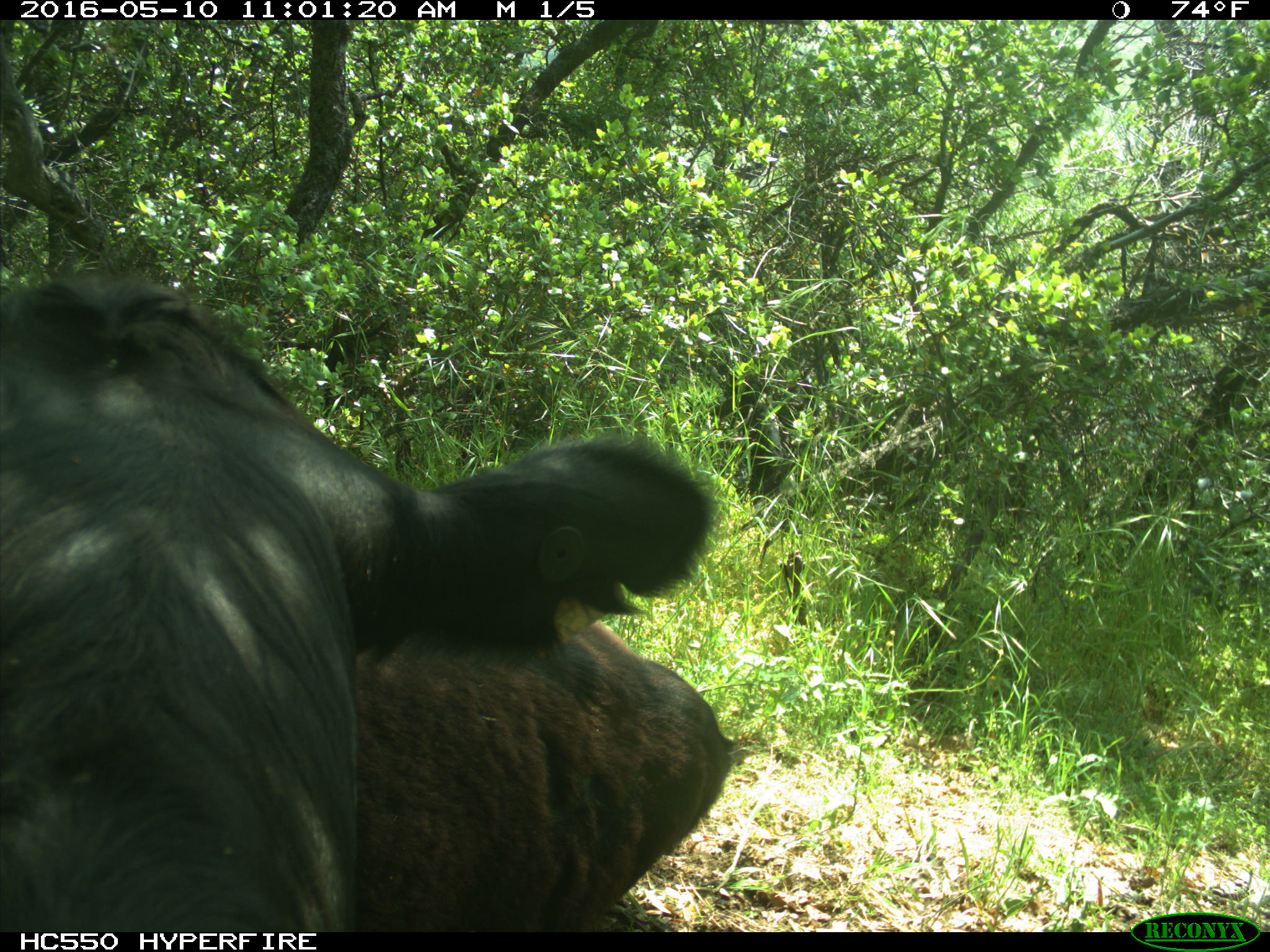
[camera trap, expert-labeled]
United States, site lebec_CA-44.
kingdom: Animalia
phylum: Chordata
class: Mammalia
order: Artiodactyla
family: Bovidae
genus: Bos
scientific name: Bos taurus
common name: domestic cow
Bos taurus (domestic cow).